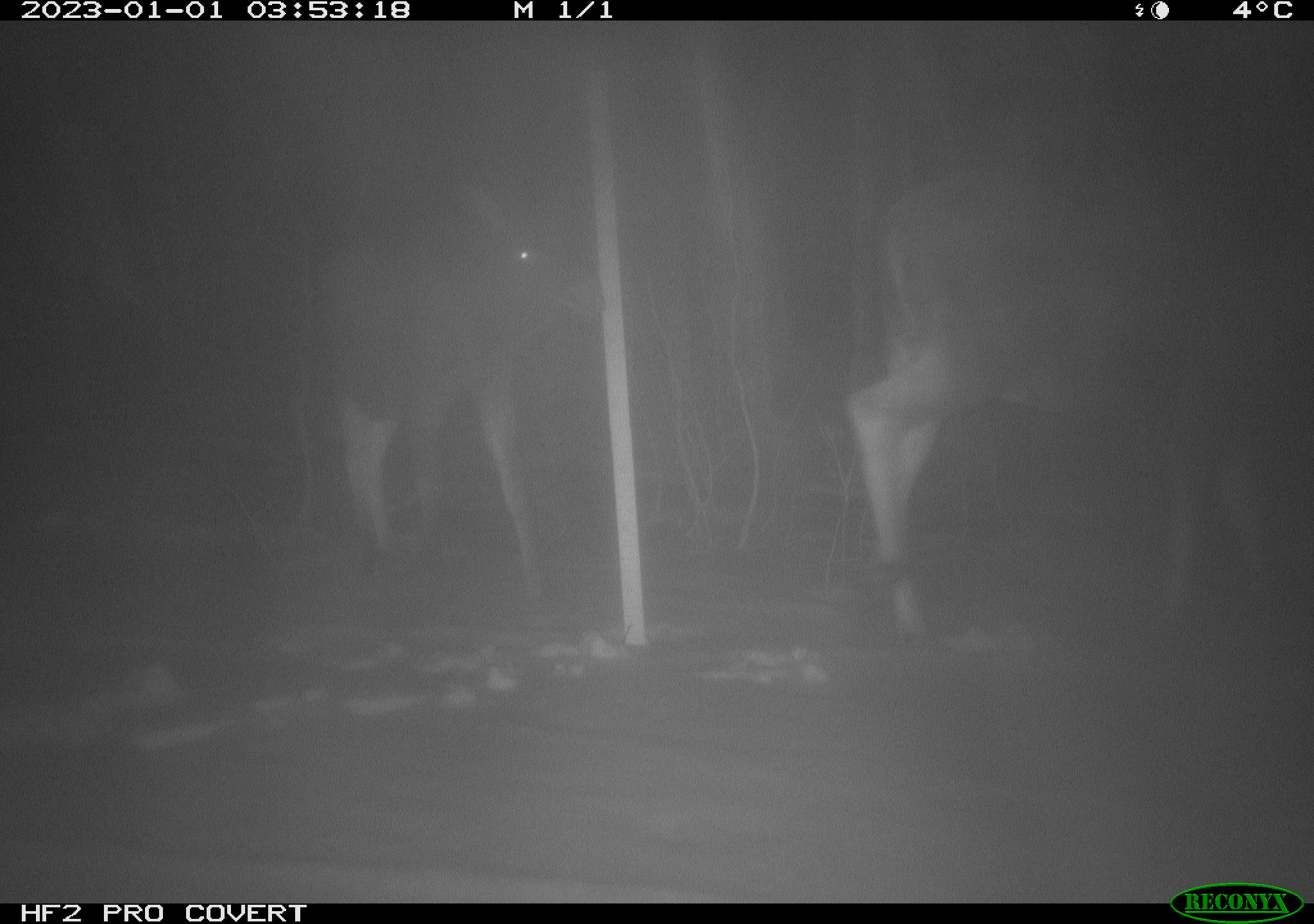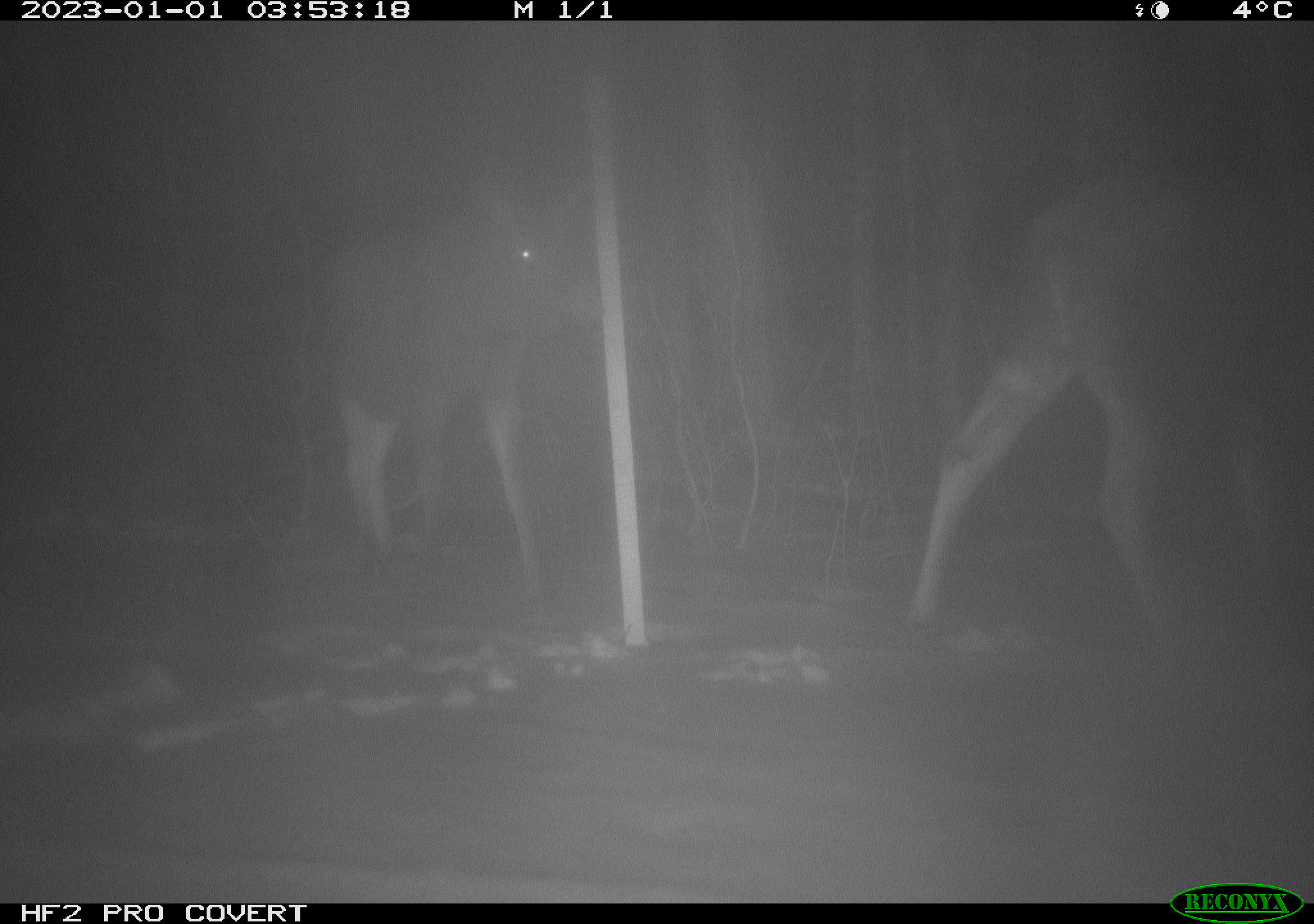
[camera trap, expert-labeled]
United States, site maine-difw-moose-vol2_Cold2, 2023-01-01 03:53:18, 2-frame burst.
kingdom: Animalia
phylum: Chordata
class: Mammalia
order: Artiodactyla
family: Cervidae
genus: Alces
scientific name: Alces alces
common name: moose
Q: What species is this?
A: Moose (Alces alces).